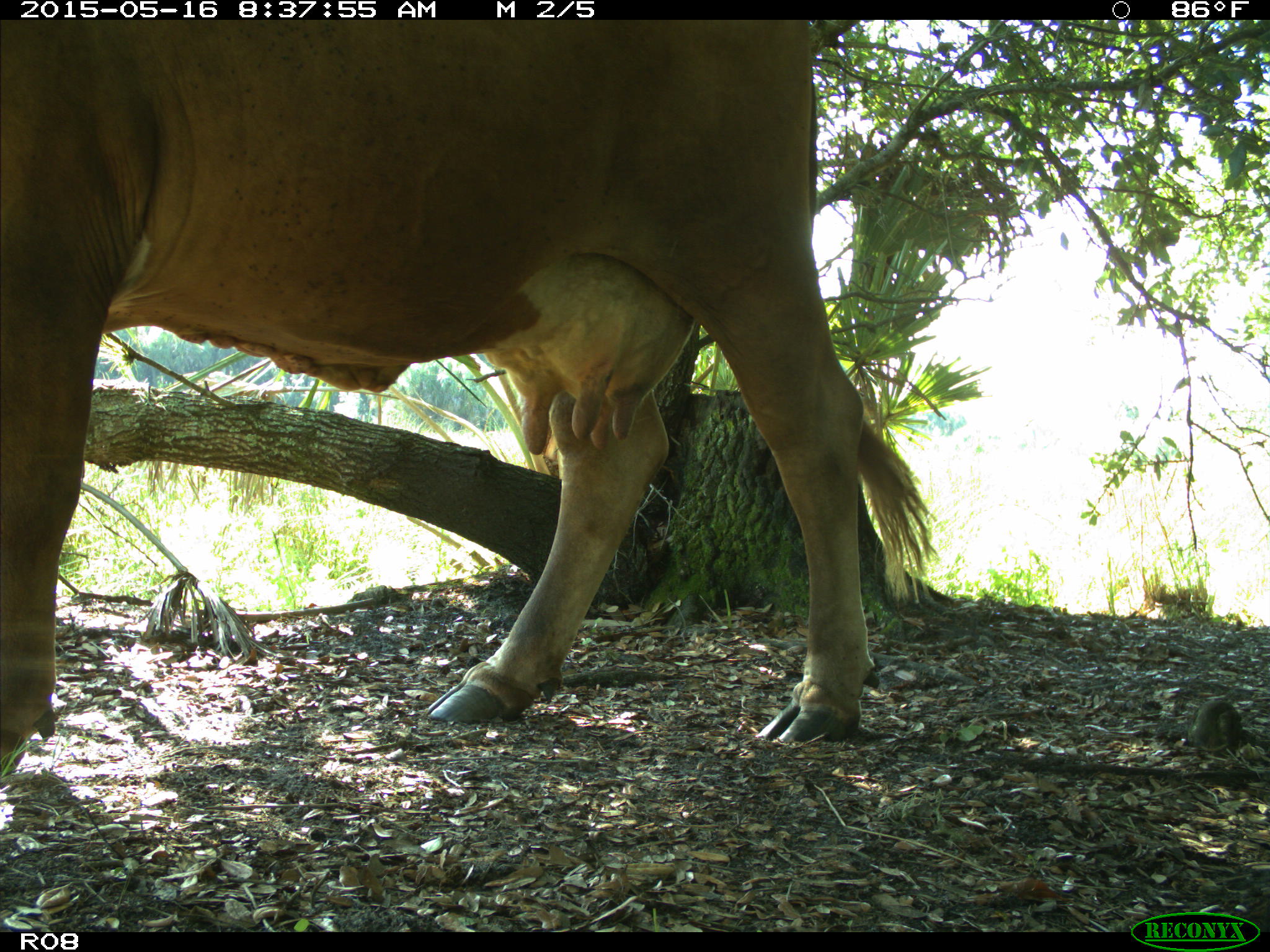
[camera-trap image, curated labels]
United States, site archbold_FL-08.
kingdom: Animalia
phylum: Chordata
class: Mammalia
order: Artiodactyla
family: Bovidae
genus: Bos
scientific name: Bos taurus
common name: domestic cow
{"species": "Bos taurus (domestic cow)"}